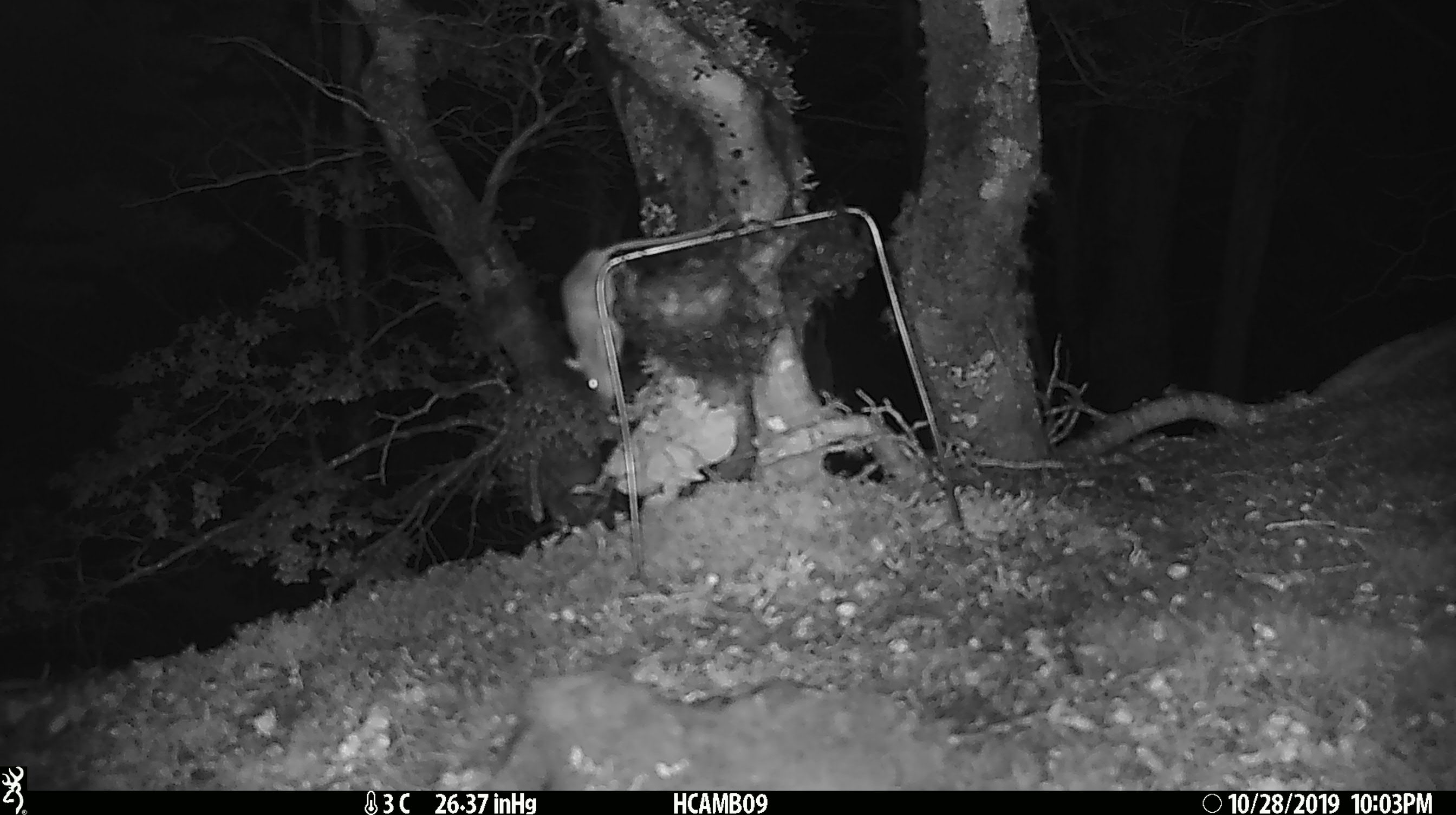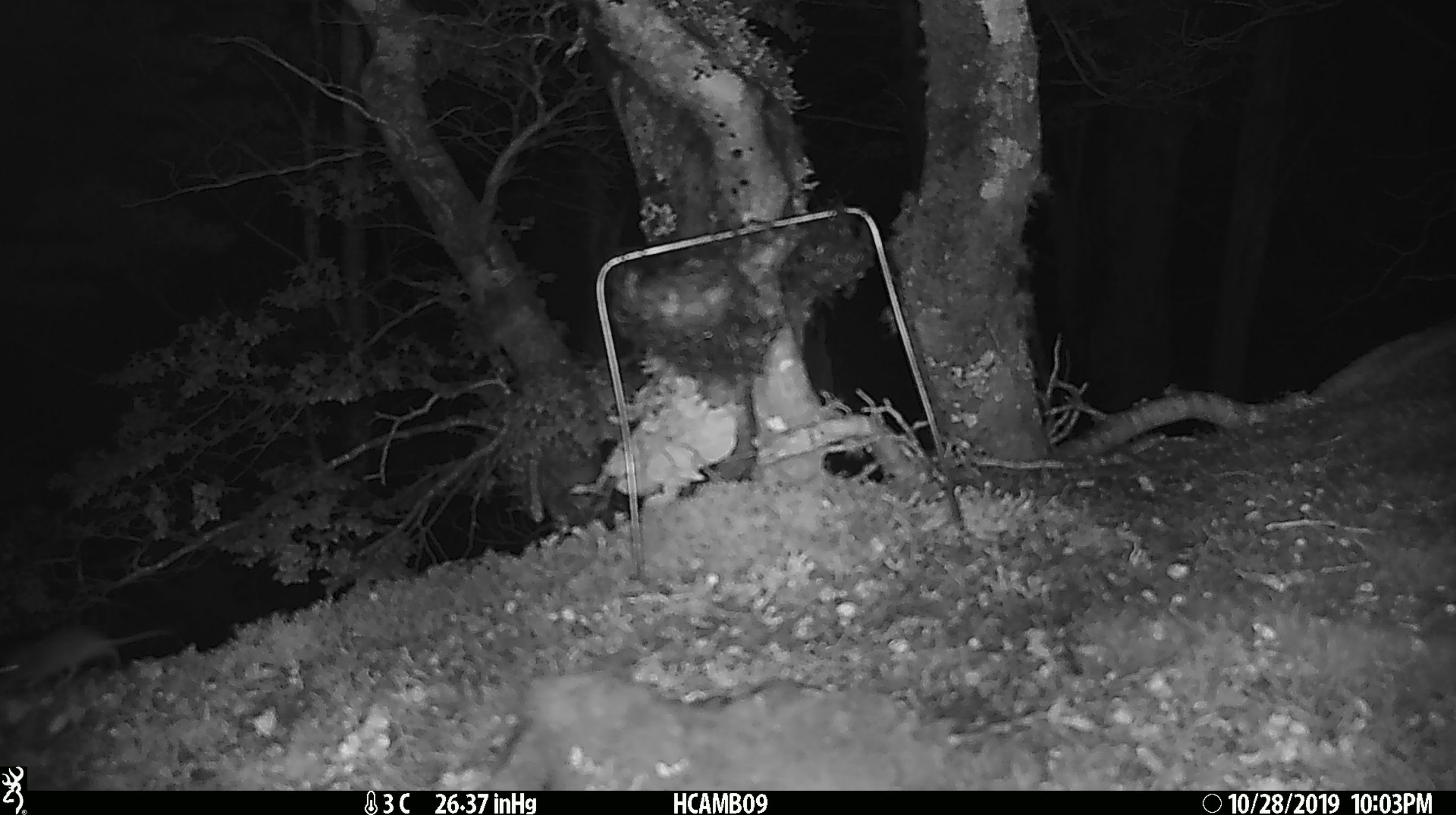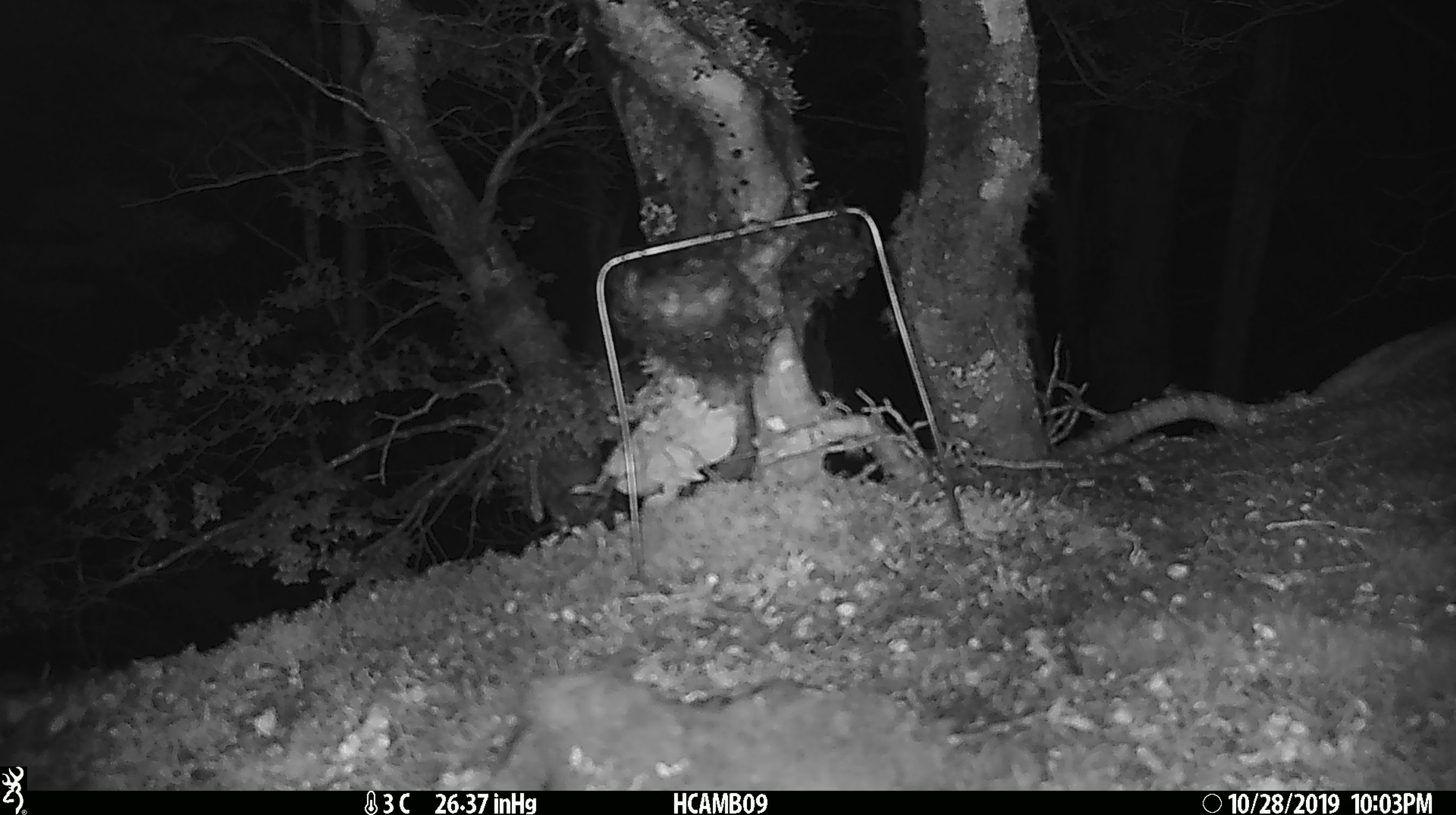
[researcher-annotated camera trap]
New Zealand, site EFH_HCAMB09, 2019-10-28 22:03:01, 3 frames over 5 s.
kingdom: Animalia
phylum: Chordata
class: Mammalia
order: Rodentia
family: Muridae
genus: Mus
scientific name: Mus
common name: mouse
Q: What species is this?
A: Mouse (Mus).